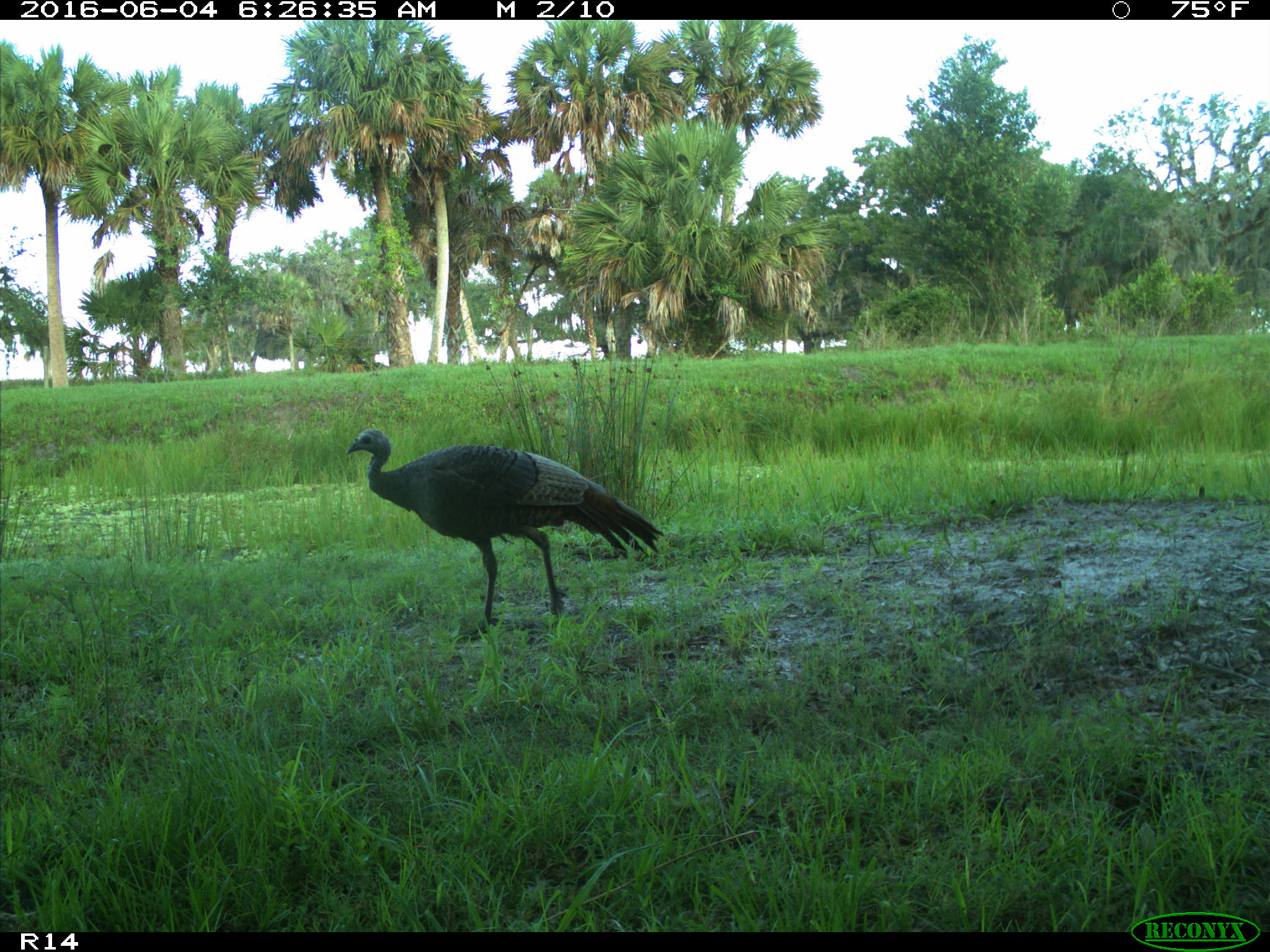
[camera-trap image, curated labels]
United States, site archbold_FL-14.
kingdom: Animalia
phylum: Chordata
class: Aves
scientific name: Aves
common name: birds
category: unidentified bird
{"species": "unidentified bird (birds) (Aves)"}